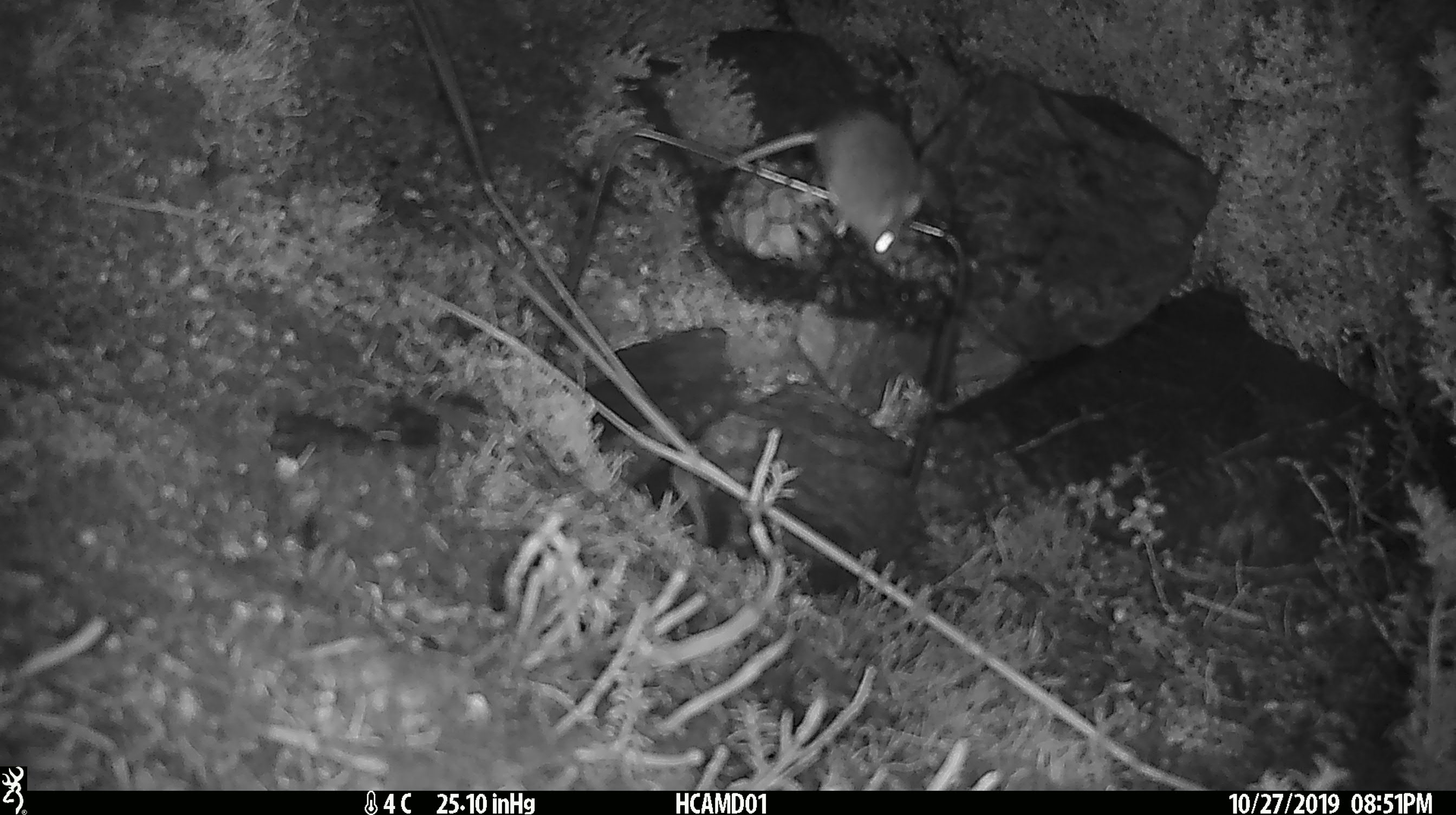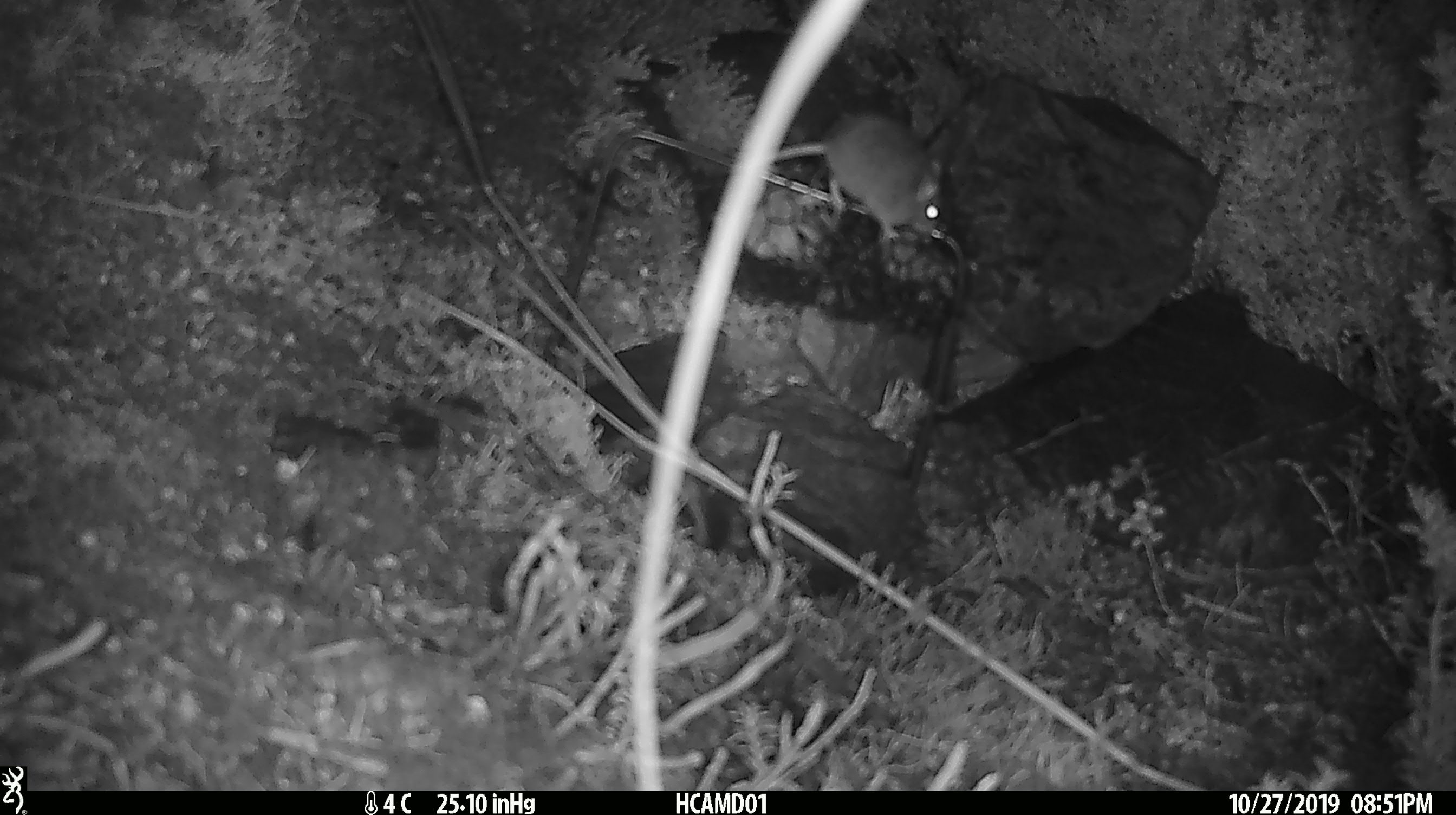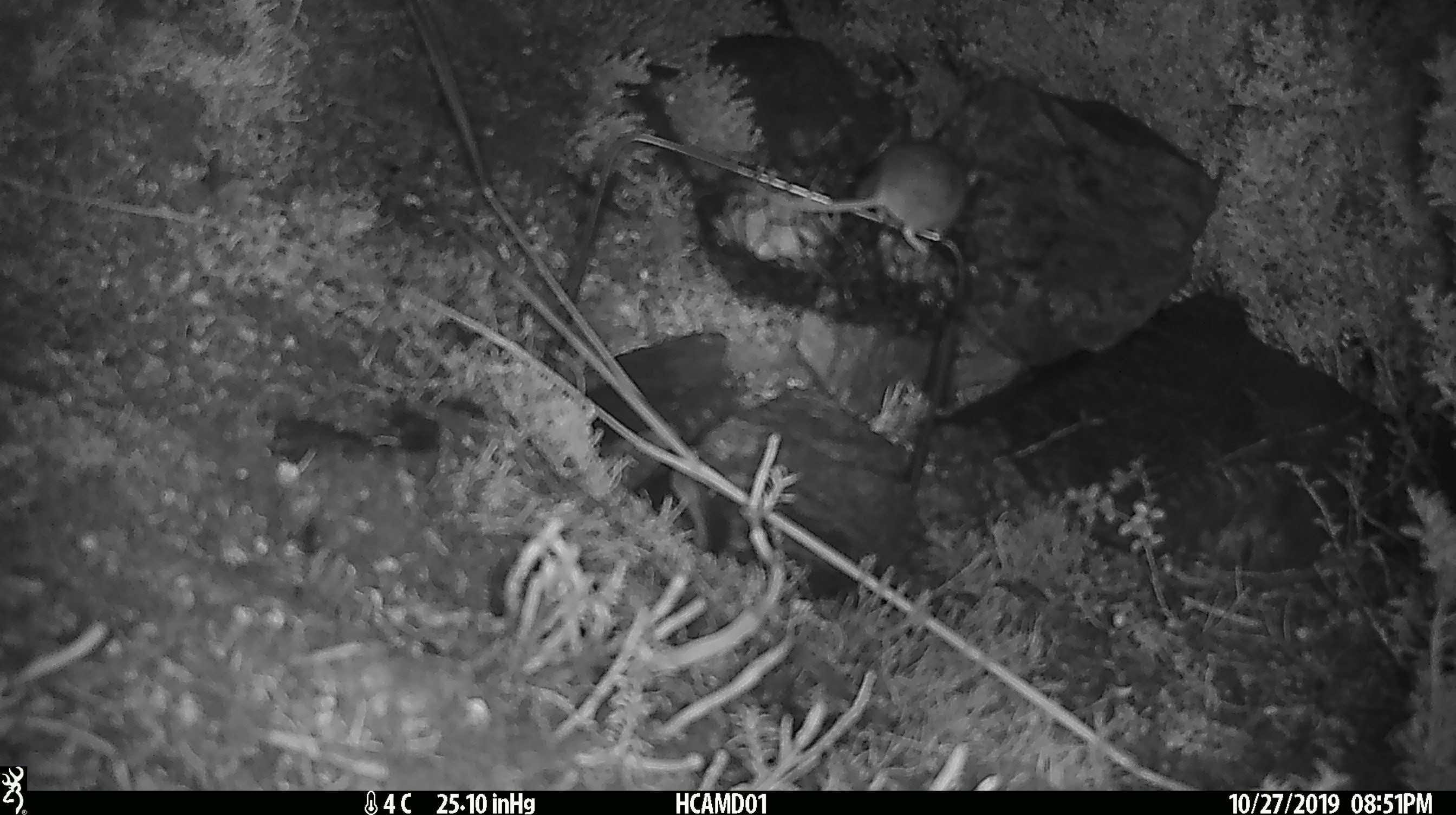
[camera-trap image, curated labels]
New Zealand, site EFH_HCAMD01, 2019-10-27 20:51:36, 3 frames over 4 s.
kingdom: Animalia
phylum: Chordata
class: Mammalia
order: Rodentia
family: Muridae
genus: Mus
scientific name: Mus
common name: mouse